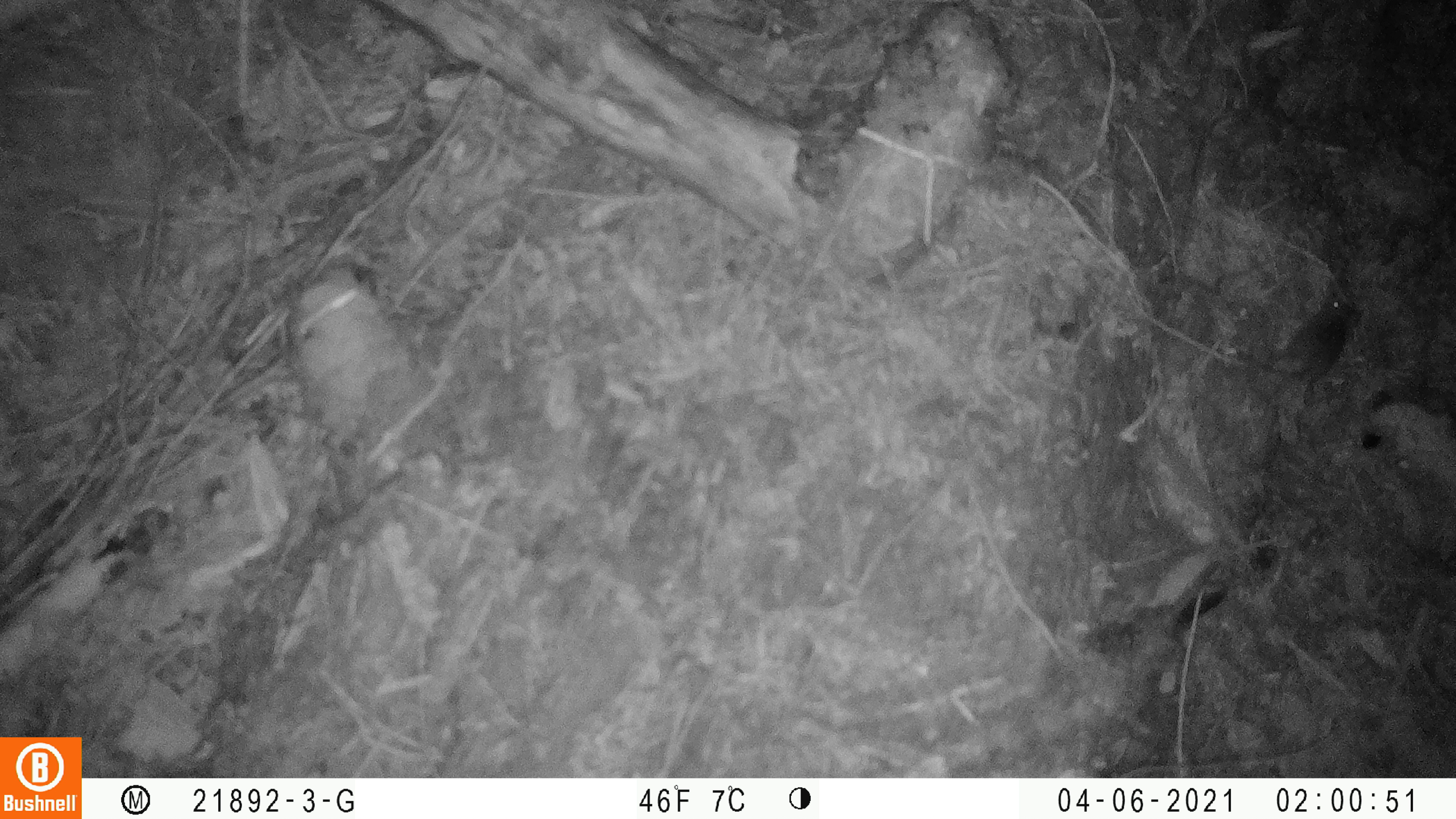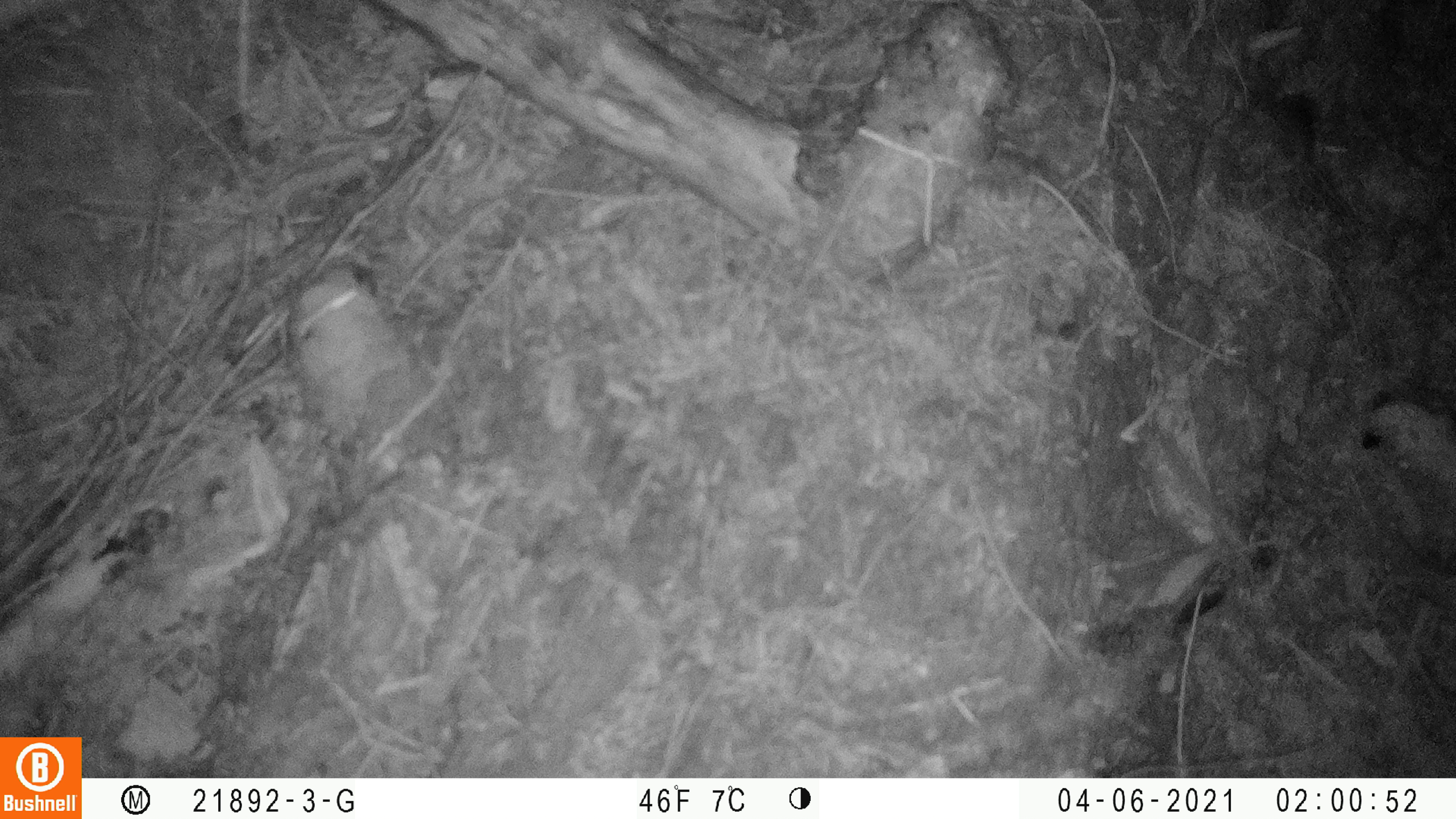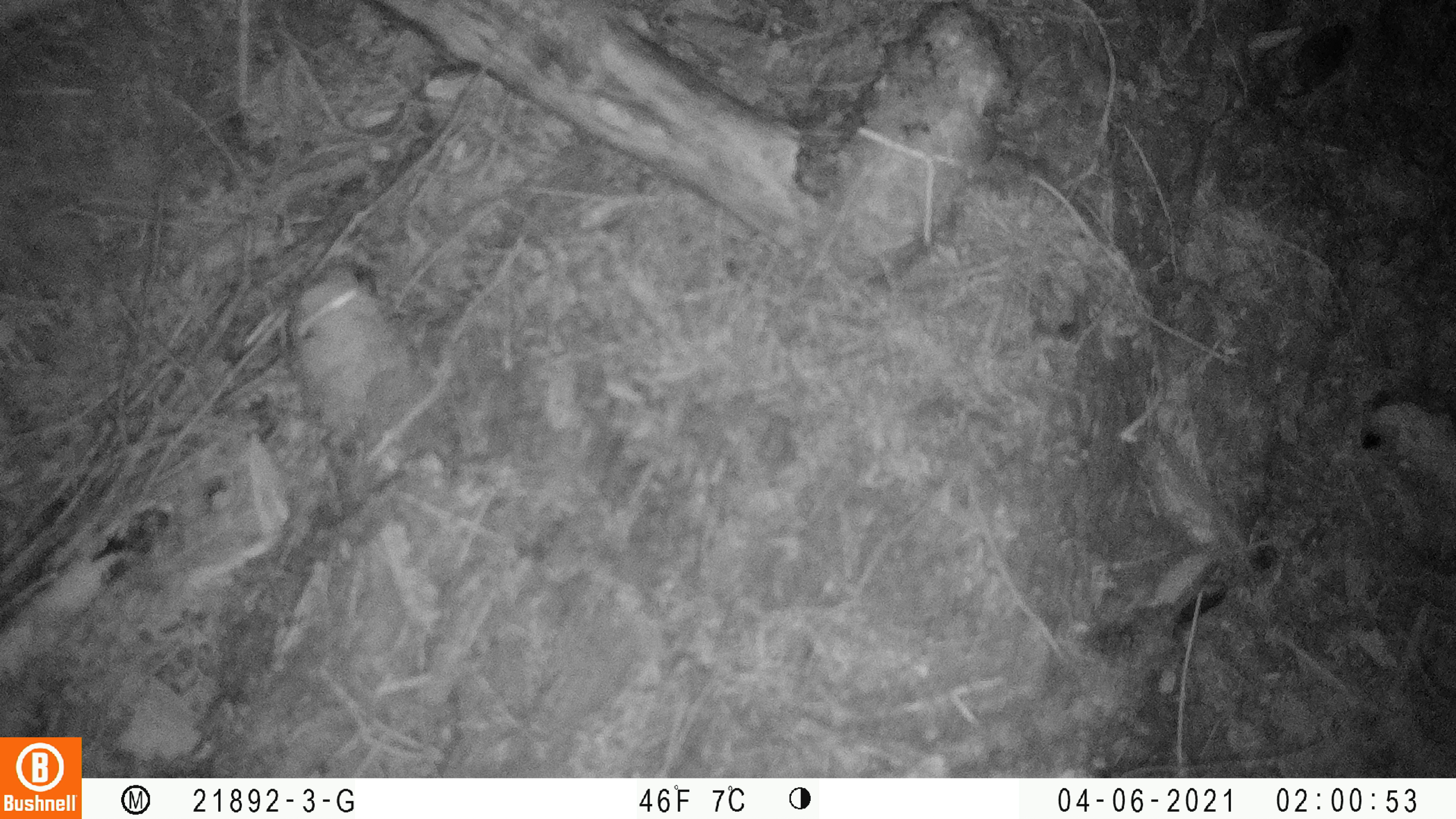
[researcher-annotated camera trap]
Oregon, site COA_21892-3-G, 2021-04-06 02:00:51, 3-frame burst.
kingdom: Animalia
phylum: Chordata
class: Mammalia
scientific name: Mammalia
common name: small mammal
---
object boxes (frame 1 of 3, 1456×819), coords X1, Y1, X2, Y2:
small mammal: 1197, 247, 1397, 415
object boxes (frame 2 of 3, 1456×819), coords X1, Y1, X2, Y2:
small mammal: 1253, 62, 1380, 226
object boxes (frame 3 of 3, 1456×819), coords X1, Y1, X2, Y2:
small mammal: 1244, 6, 1386, 143